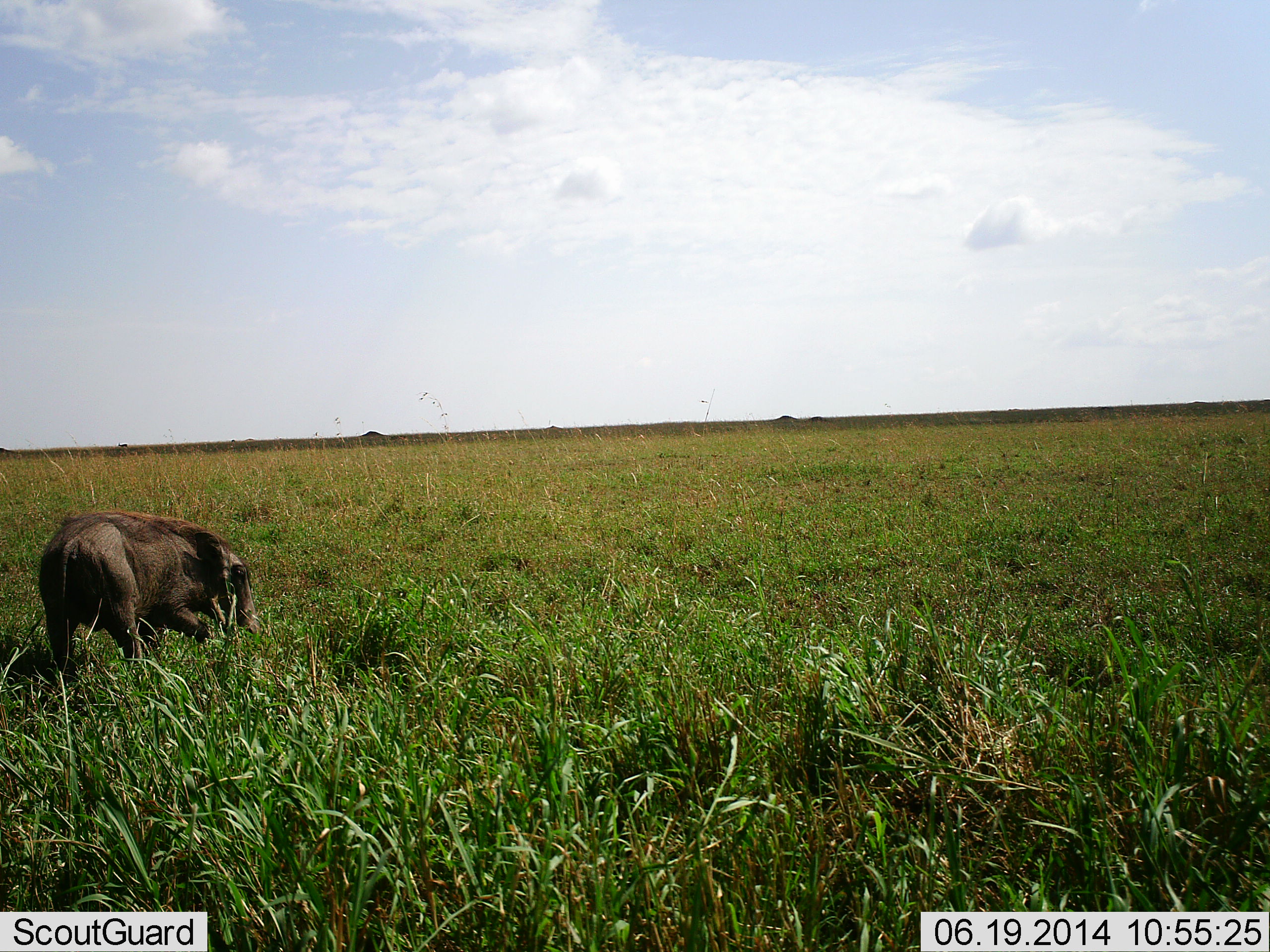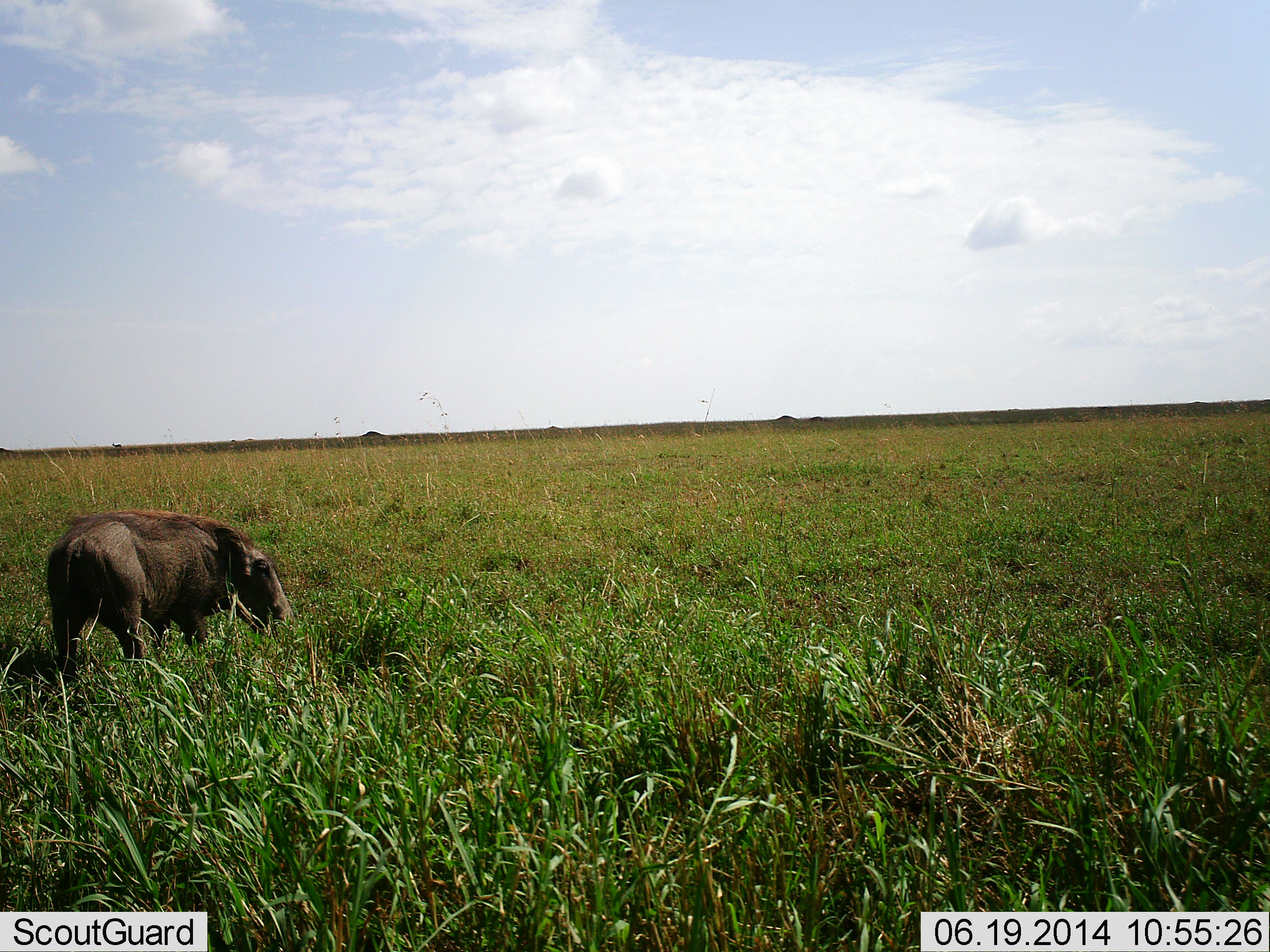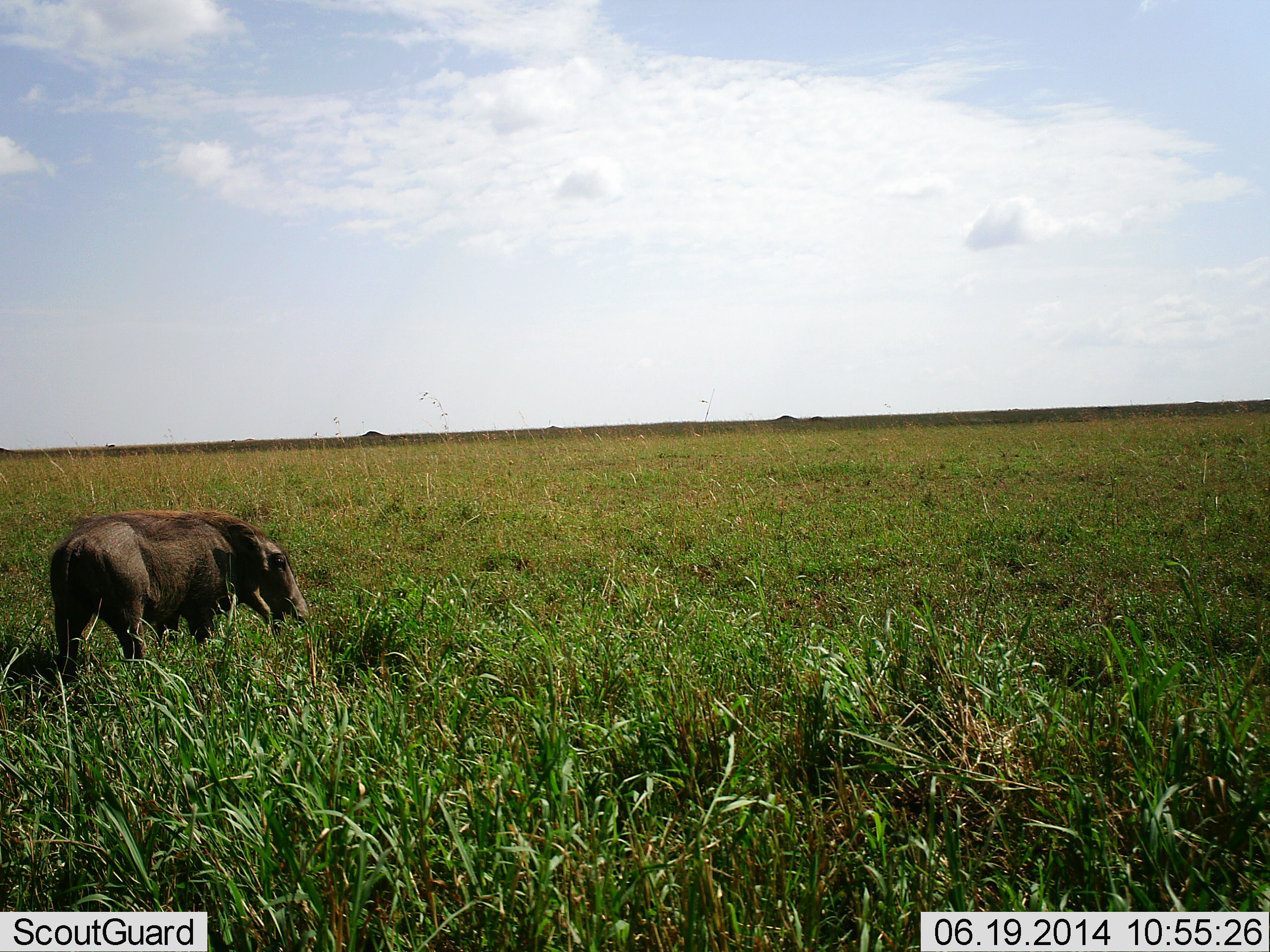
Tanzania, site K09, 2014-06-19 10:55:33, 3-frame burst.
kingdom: Animalia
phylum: Chordata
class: Mammalia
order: Artiodactyla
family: Suidae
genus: Phacochoerus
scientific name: Phacochoerus africanus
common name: warthog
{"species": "warthog (Phacochoerus africanus)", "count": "1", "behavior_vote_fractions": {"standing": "40%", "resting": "0%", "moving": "10%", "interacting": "0%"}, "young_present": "0%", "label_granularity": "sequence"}